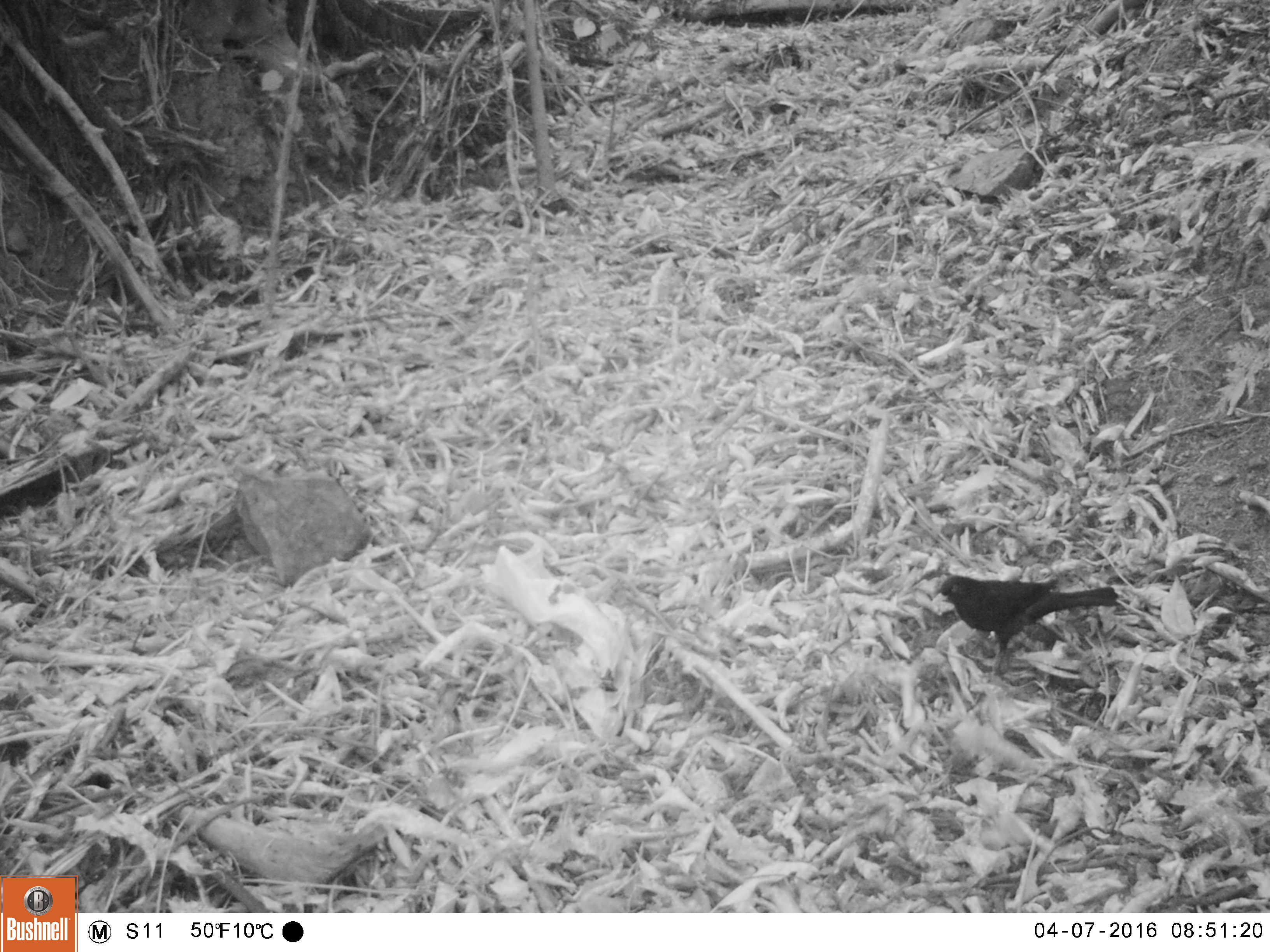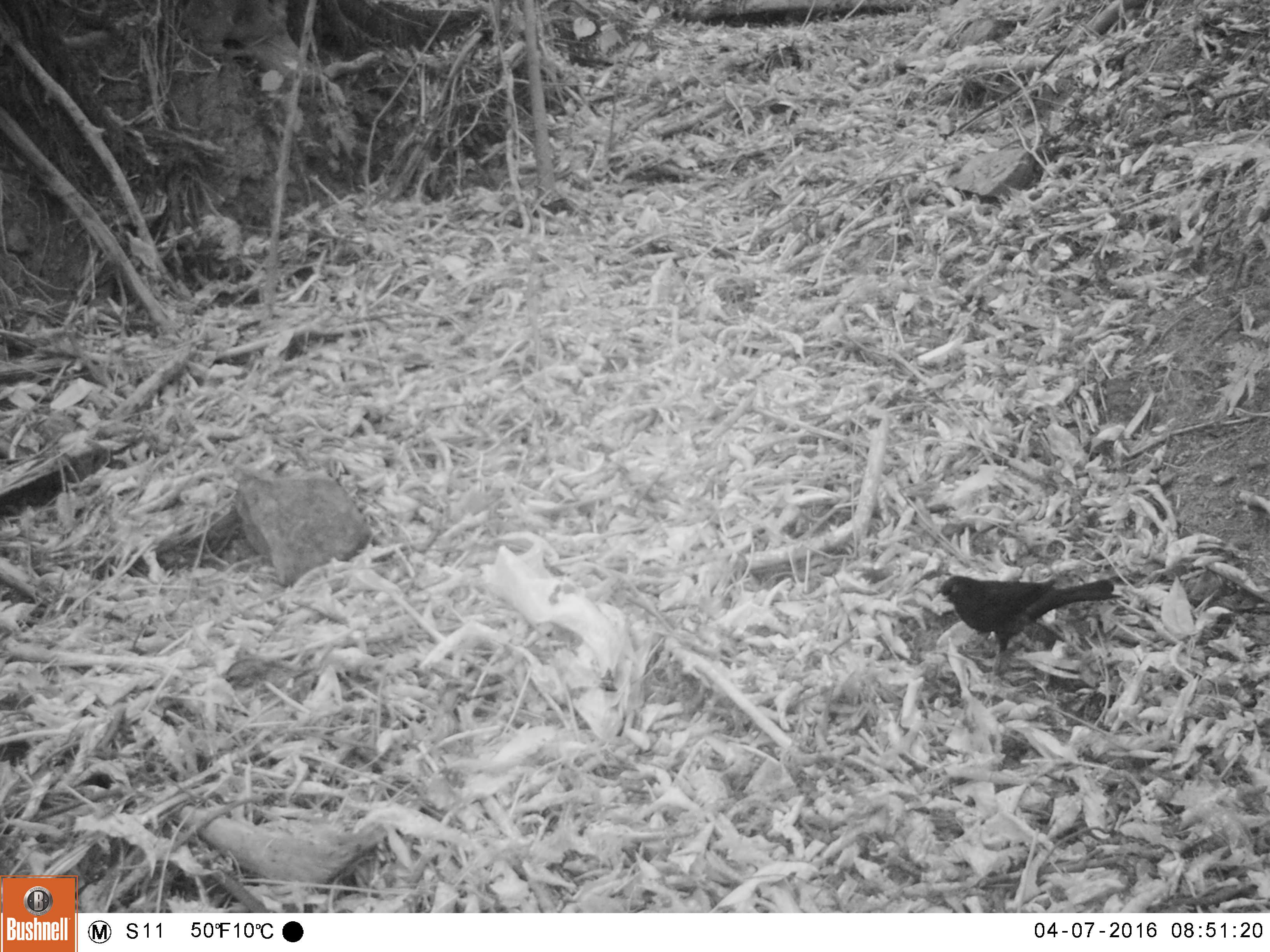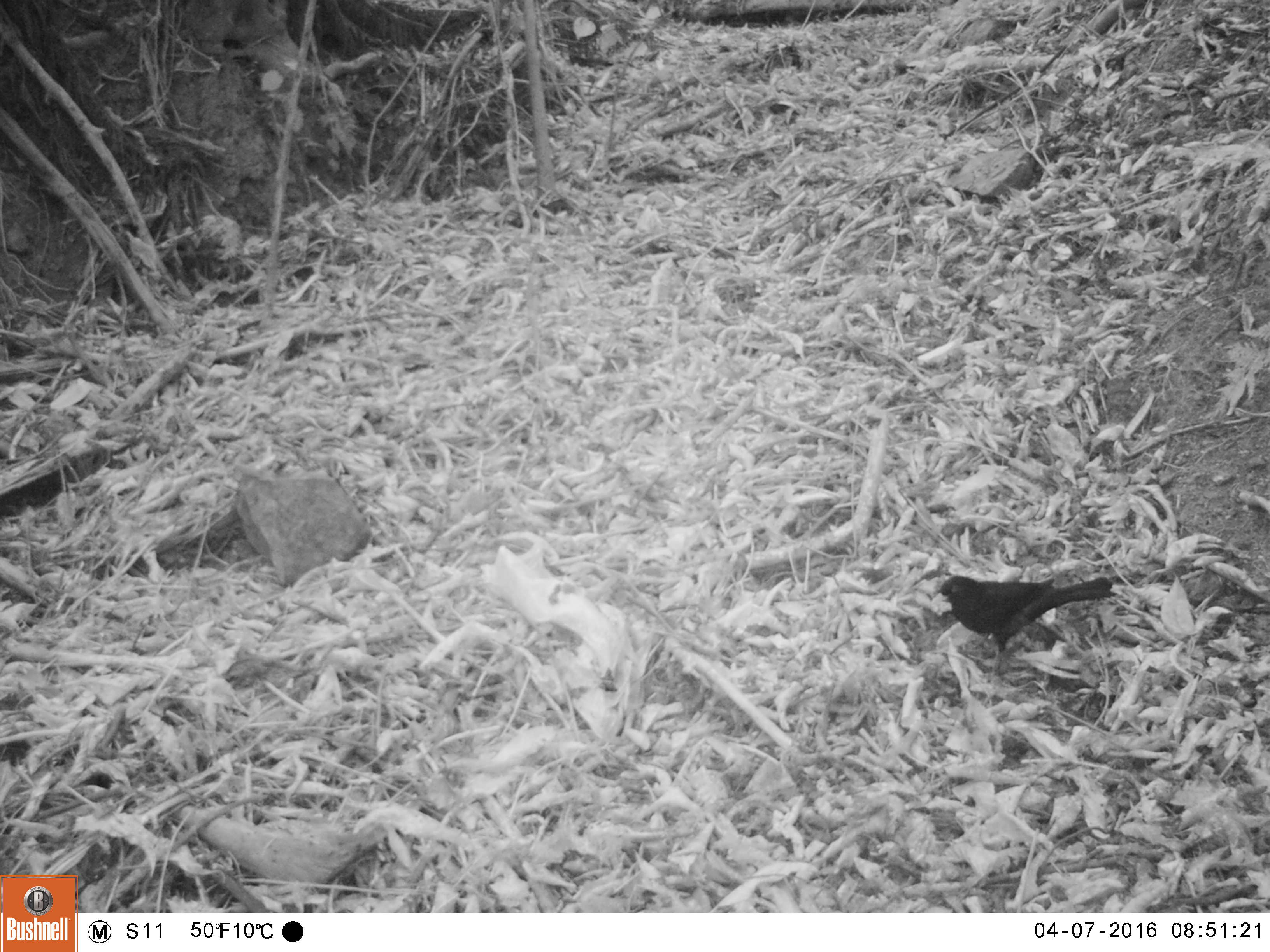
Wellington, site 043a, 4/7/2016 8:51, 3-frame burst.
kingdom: Animalia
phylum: Chordata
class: Aves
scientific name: Aves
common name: bird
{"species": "bird (Aves)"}